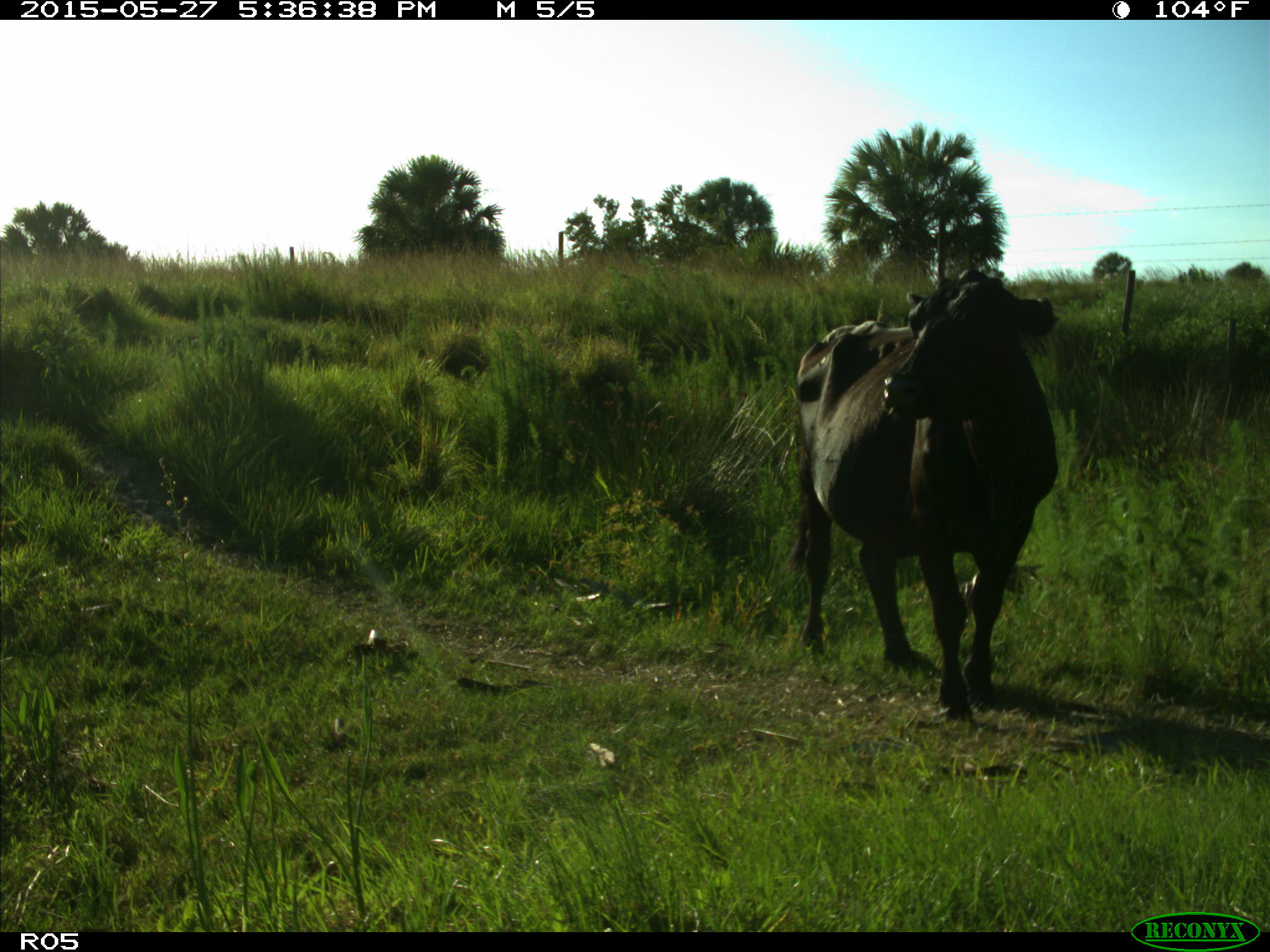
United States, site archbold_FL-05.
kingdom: Animalia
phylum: Chordata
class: Mammalia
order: Artiodactyla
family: Bovidae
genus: Bos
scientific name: Bos taurus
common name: domestic cow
Bos taurus (domestic cow).